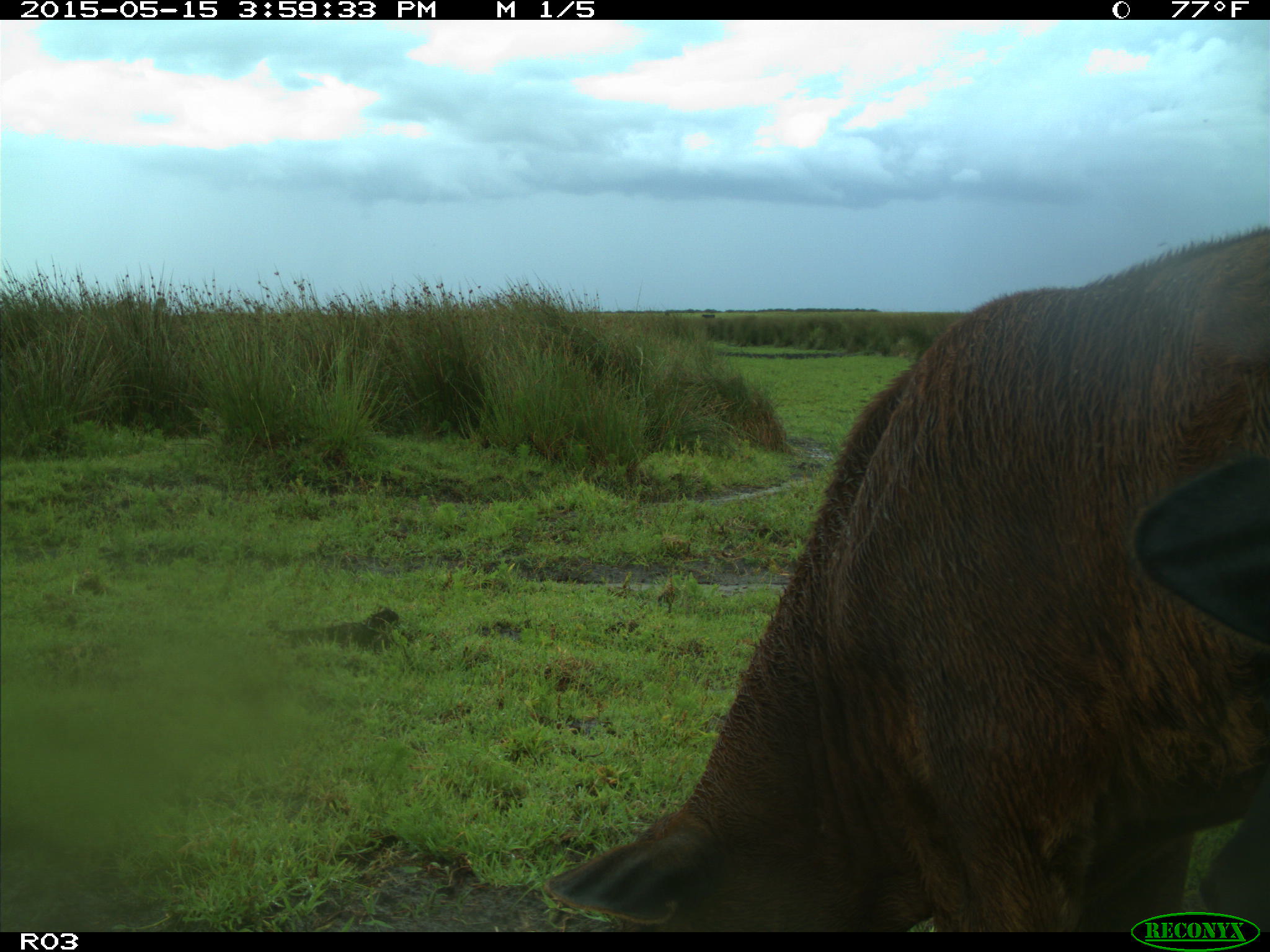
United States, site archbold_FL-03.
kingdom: Animalia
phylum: Chordata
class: Mammalia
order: Artiodactyla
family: Bovidae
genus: Bos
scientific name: Bos taurus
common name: domestic cow